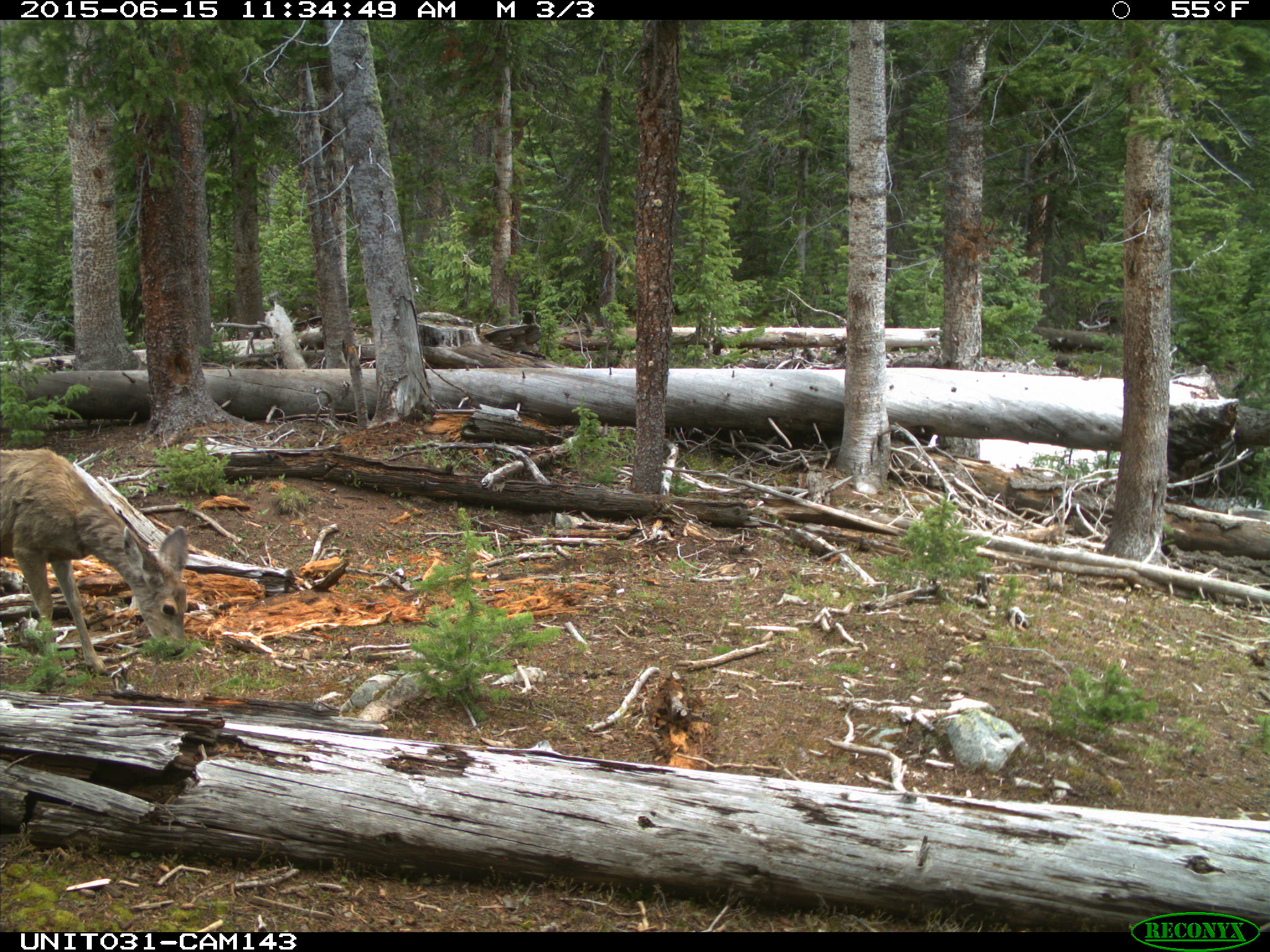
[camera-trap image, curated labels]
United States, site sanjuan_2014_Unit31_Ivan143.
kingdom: Animalia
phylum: Chordata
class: Mammalia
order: Artiodactyla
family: Cervidae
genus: Odocoileus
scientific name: Odocoileus hemionus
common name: mule deer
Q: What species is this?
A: Odocoileus hemionus (mule deer).